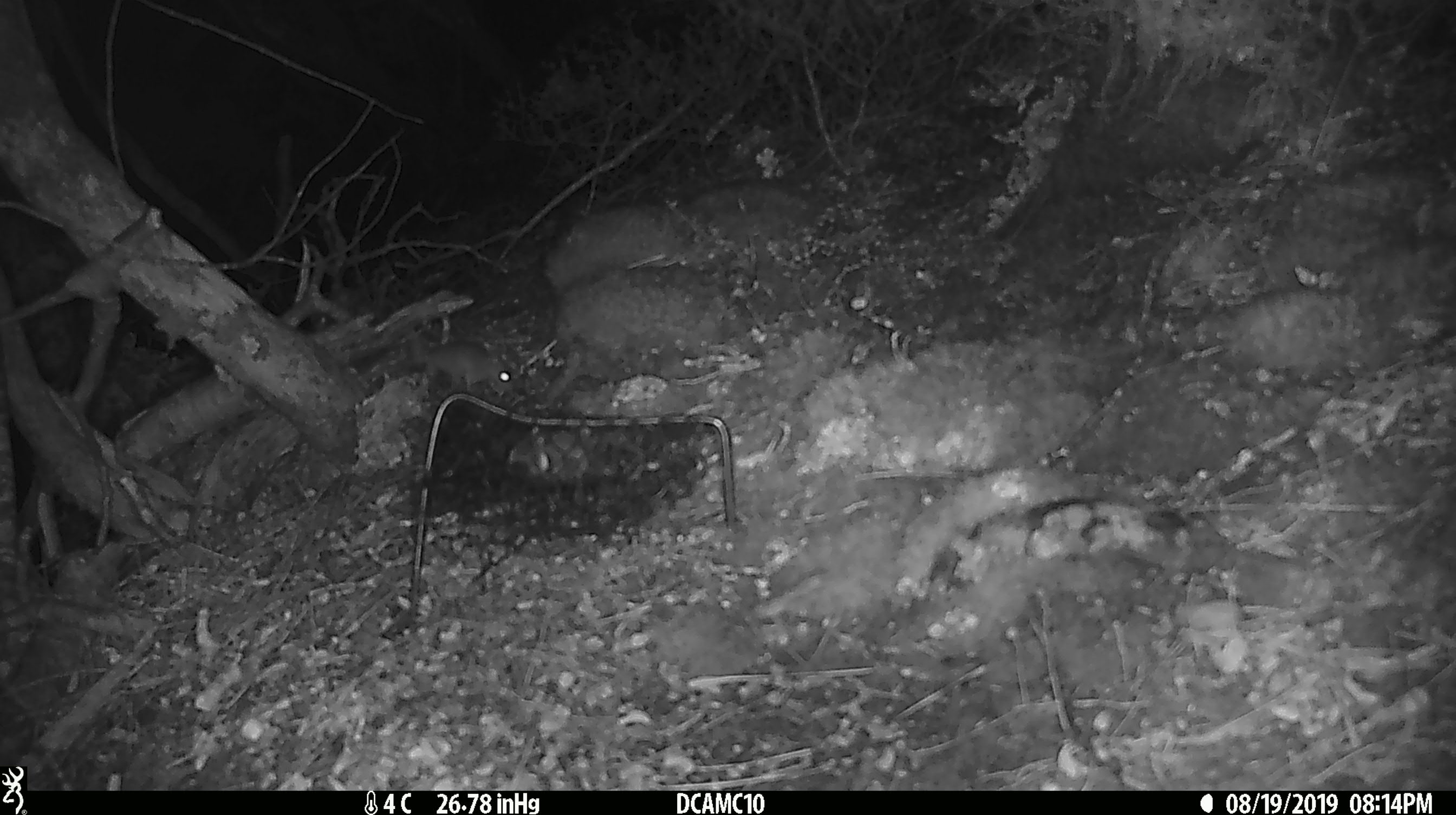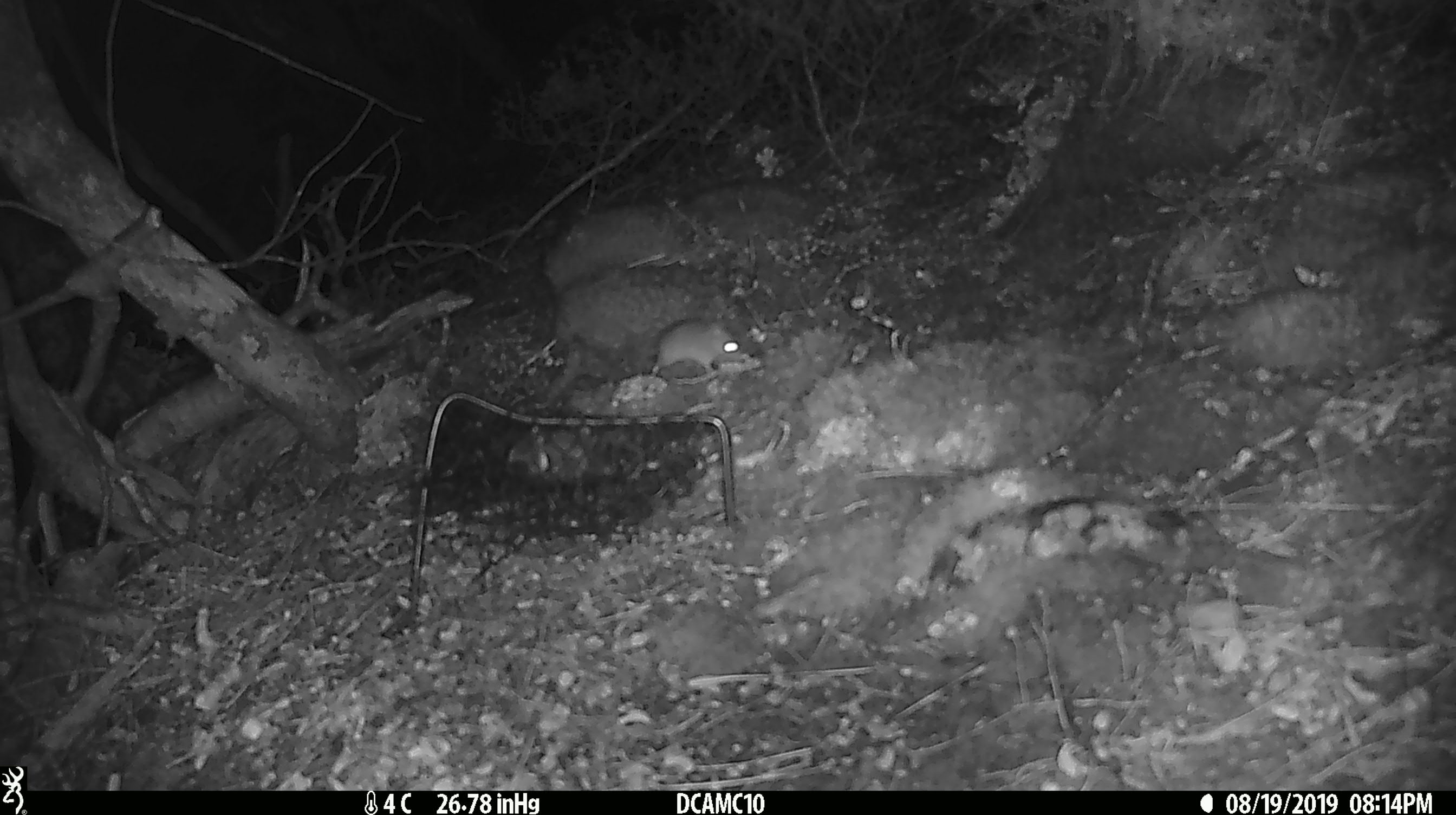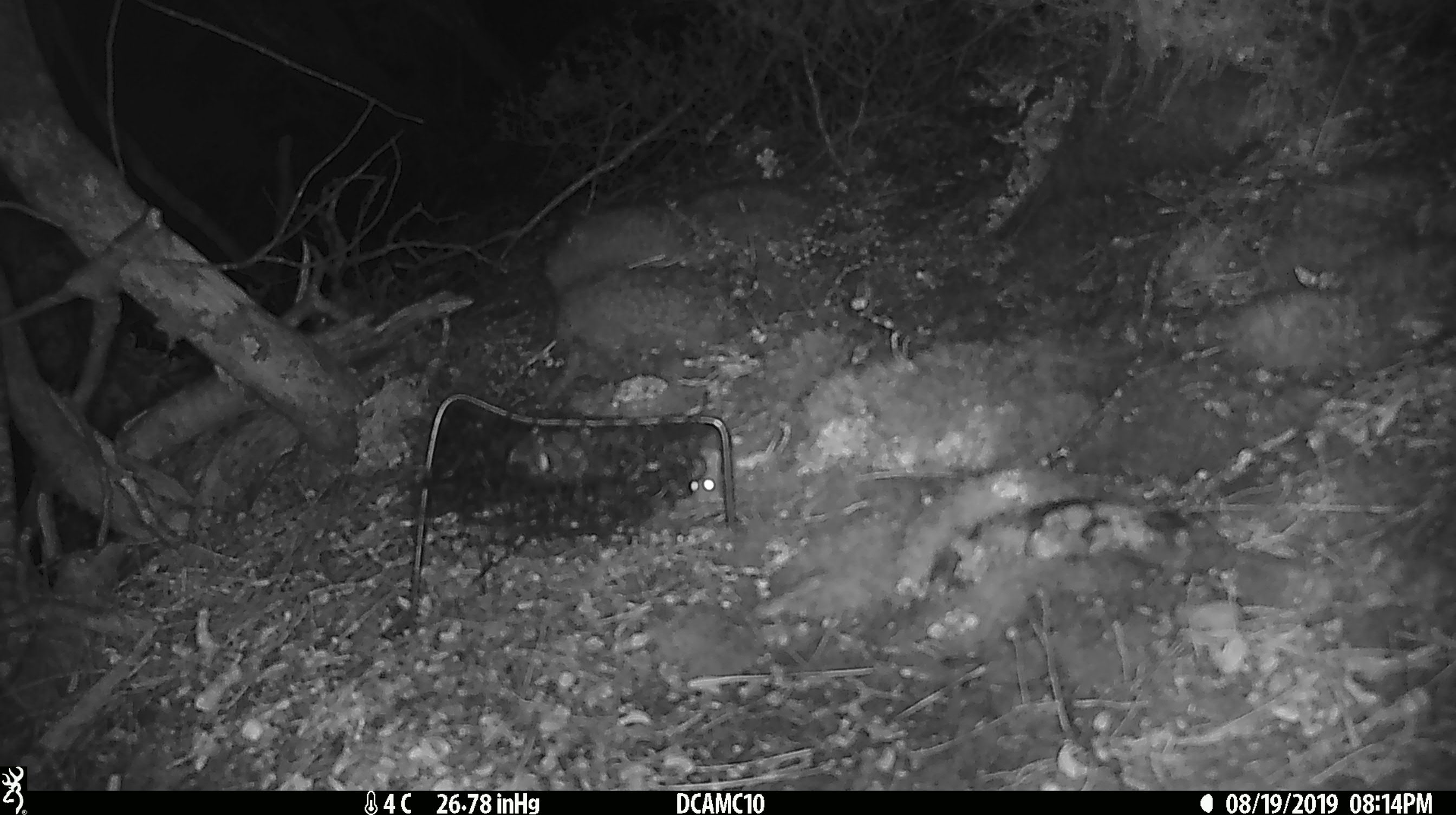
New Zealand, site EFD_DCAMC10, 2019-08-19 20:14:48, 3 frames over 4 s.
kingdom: Animalia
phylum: Chordata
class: Mammalia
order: Rodentia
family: Muridae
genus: Mus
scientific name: Mus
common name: mouse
Mouse (Mus).